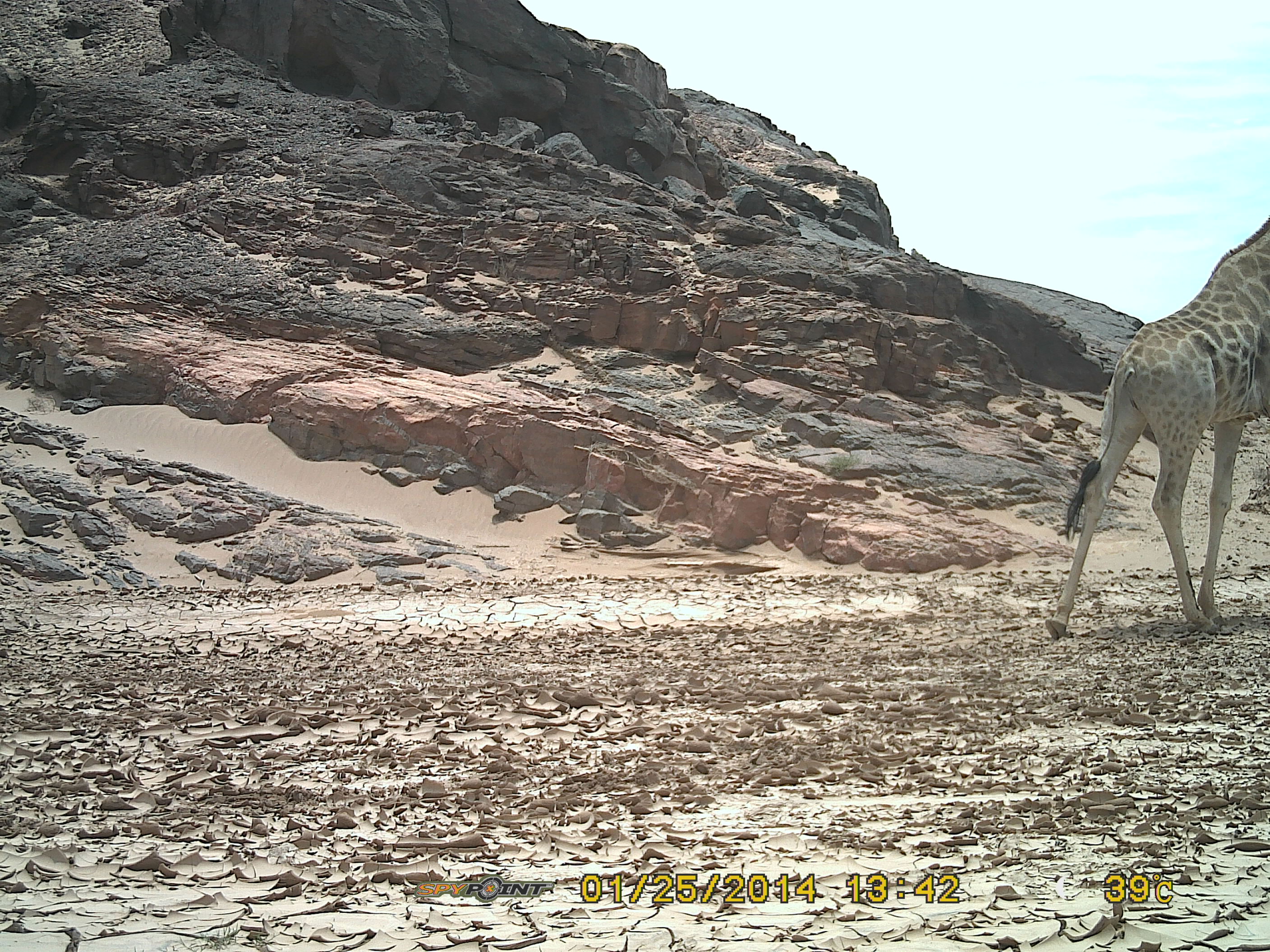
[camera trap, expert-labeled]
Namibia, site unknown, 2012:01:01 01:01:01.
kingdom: Animalia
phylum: Chordata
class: Mammalia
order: Artiodactyla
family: Giraffidae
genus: Giraffa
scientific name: Giraffa camelopardalis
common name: giraffe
Giraffa camelopardalis (giraffe).